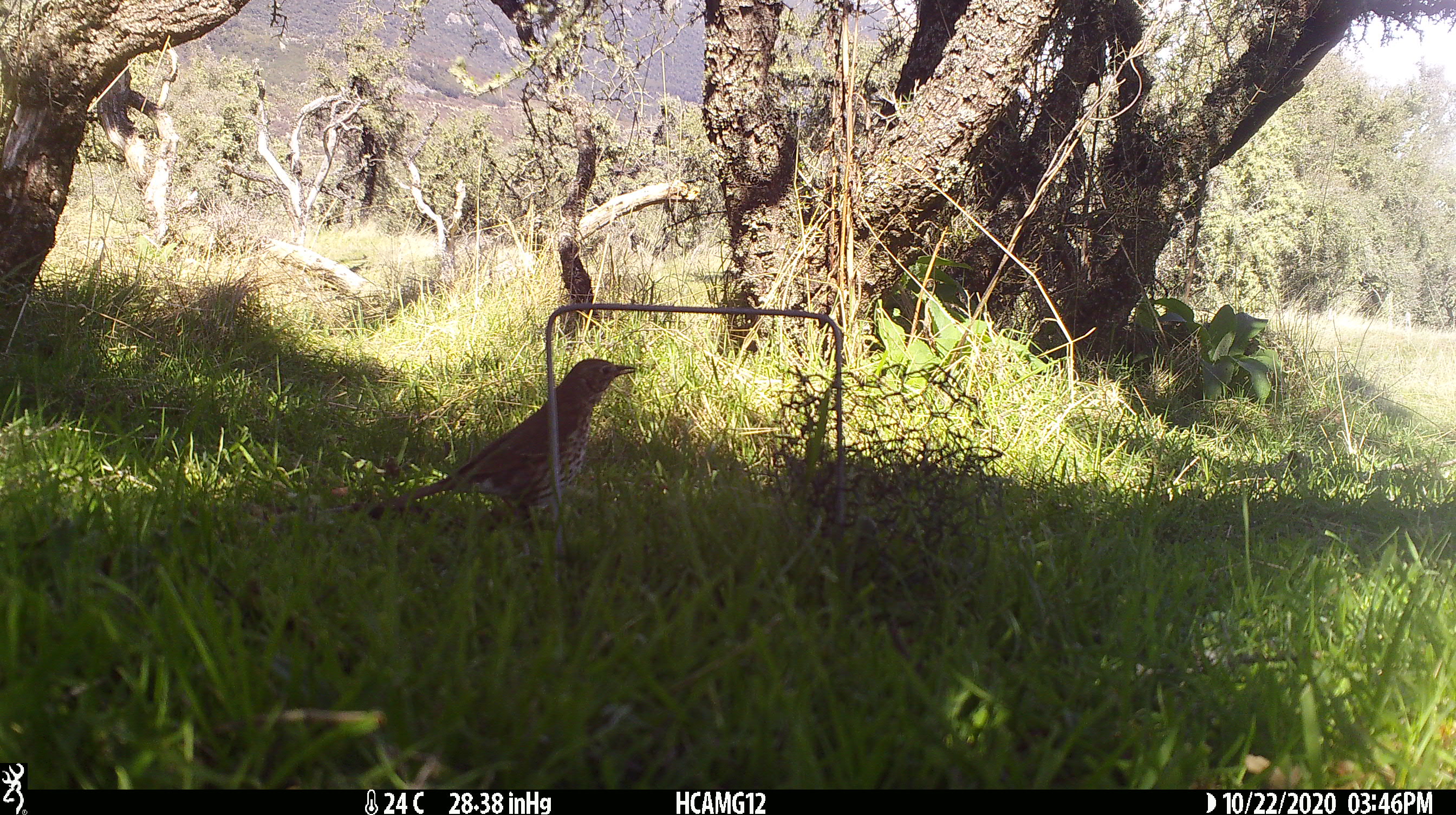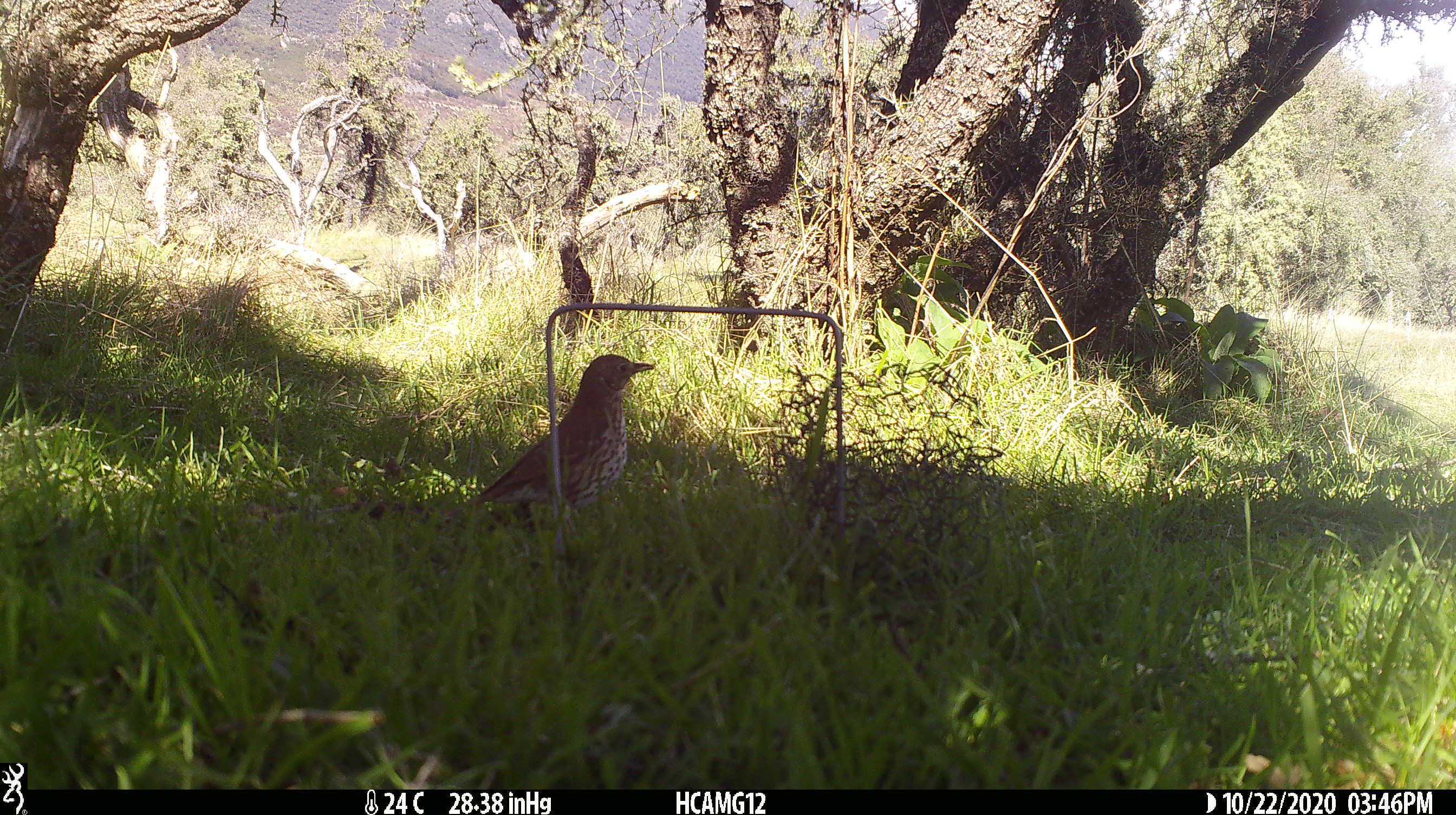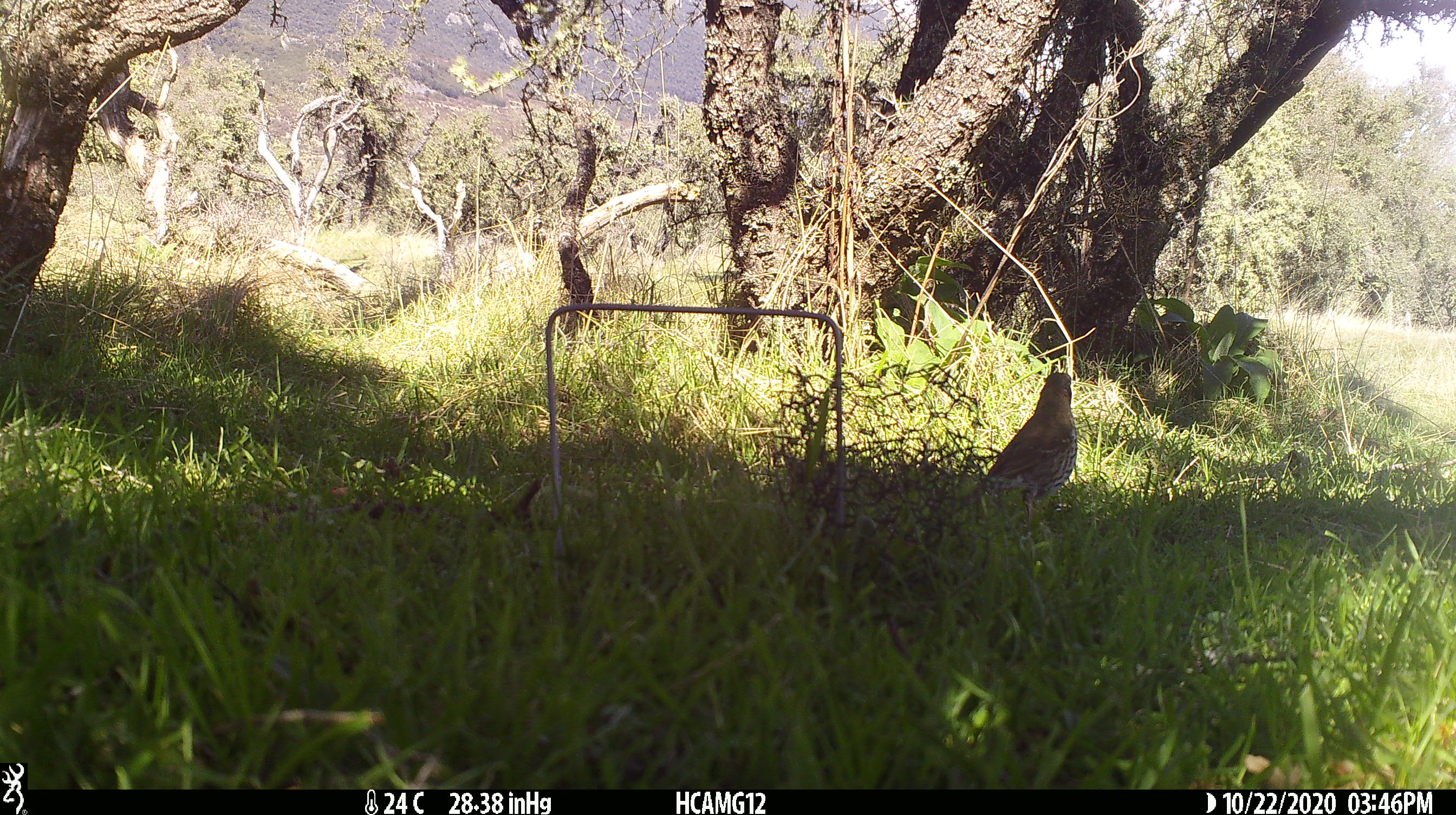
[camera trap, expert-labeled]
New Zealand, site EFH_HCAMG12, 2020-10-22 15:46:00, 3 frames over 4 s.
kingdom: Animalia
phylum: Chordata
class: Aves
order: Passeriformes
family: Turdidae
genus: Turdus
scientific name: Turdus philomelos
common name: song thrush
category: thrush